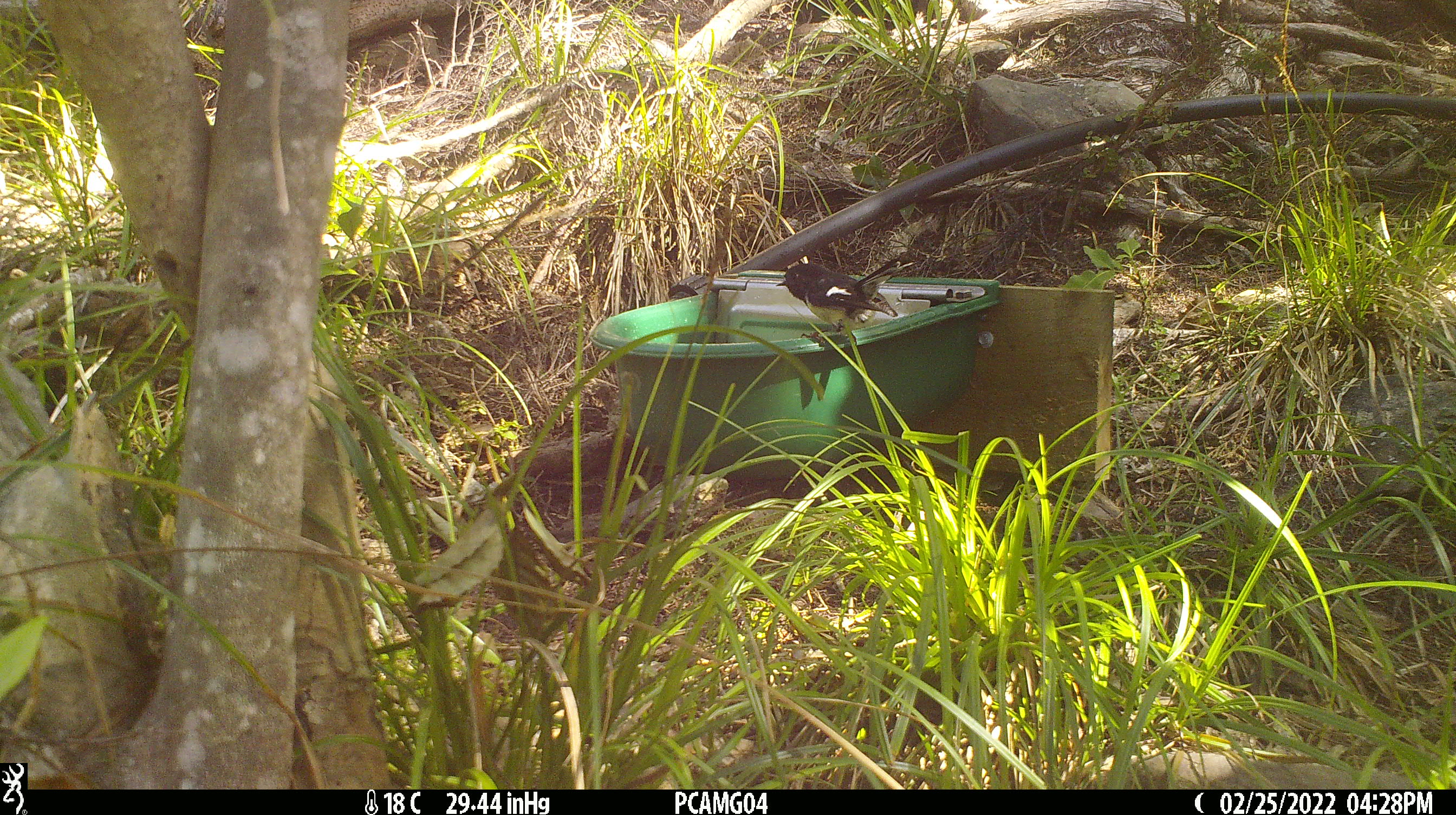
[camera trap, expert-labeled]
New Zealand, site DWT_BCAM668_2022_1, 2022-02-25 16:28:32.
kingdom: Animalia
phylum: Chordata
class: Aves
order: Passeriformes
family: Petroicidae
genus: Petroica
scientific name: Petroica macrocephala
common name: tomtit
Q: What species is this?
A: Tomtit (Petroica macrocephala).